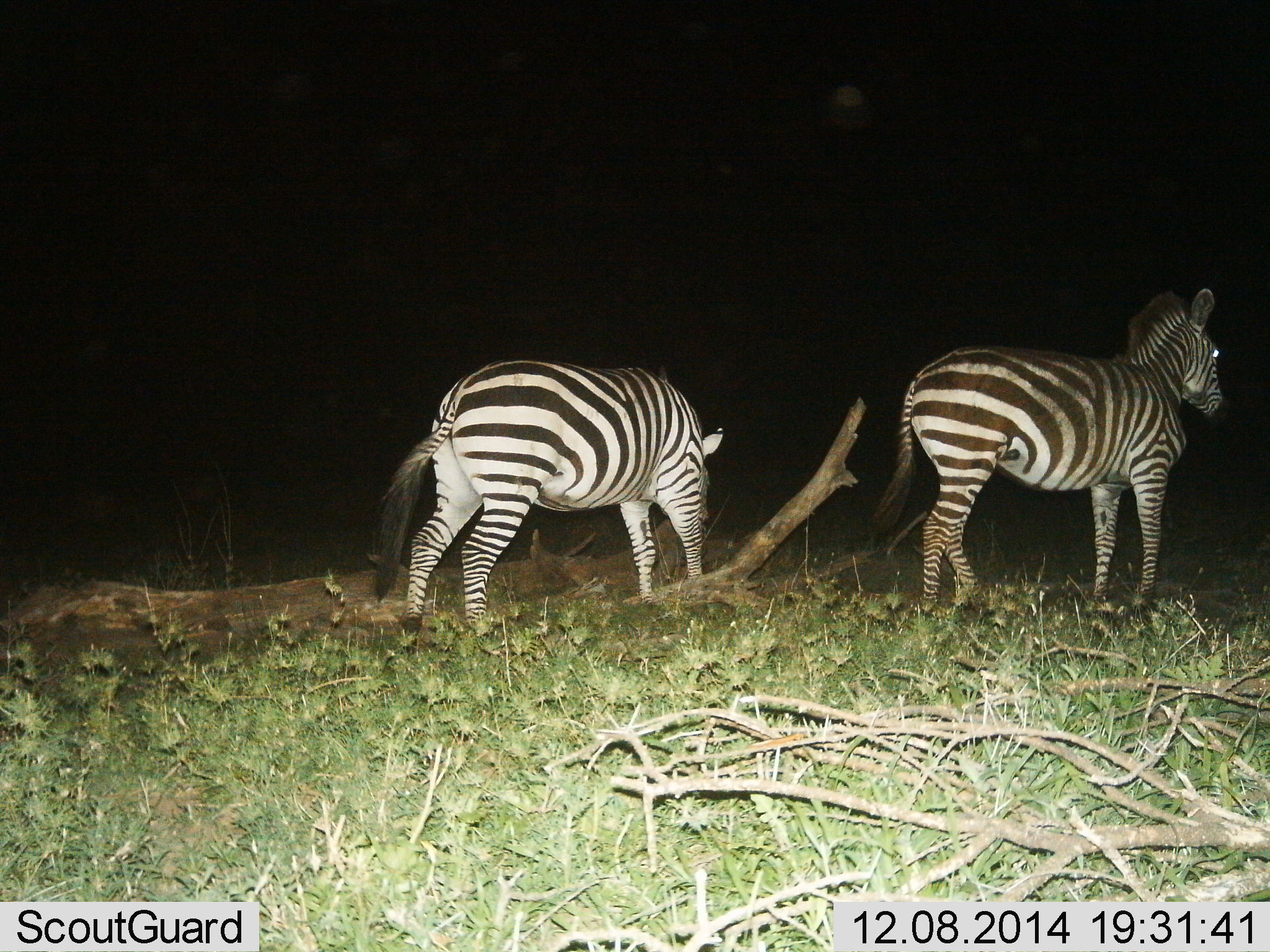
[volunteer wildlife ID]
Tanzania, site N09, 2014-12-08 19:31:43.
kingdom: Animalia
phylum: Chordata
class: Mammalia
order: Perissodactyla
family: Equidae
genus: Equus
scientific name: Equus quagga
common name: plains zebra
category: zebra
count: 2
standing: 70%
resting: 10%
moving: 20%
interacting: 0%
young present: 0%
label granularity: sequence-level